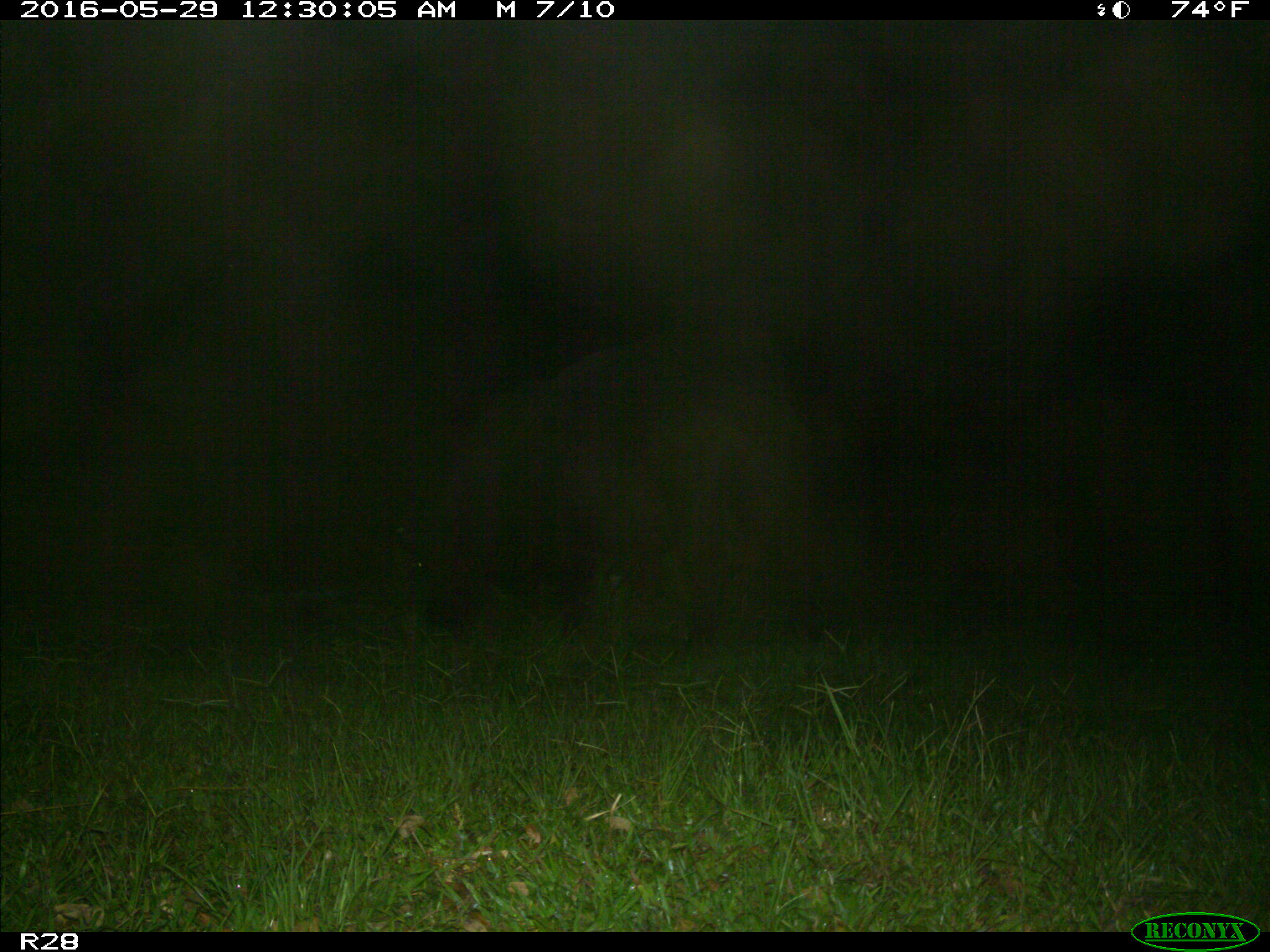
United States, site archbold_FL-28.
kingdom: Animalia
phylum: Chordata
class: Mammalia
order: Artiodactyla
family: Bovidae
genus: Bos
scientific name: Bos taurus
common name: domestic cow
Bos taurus (domestic cow).